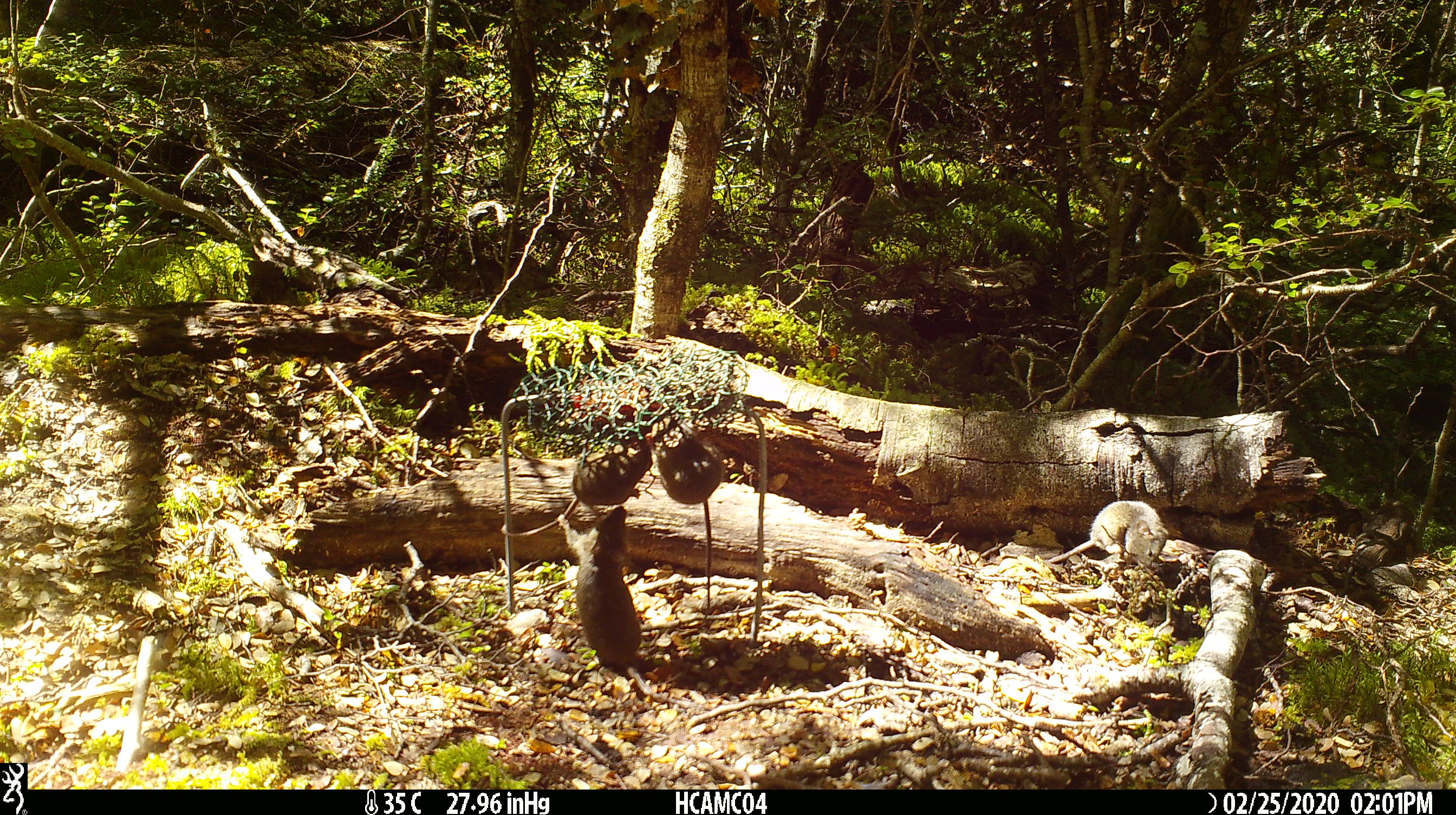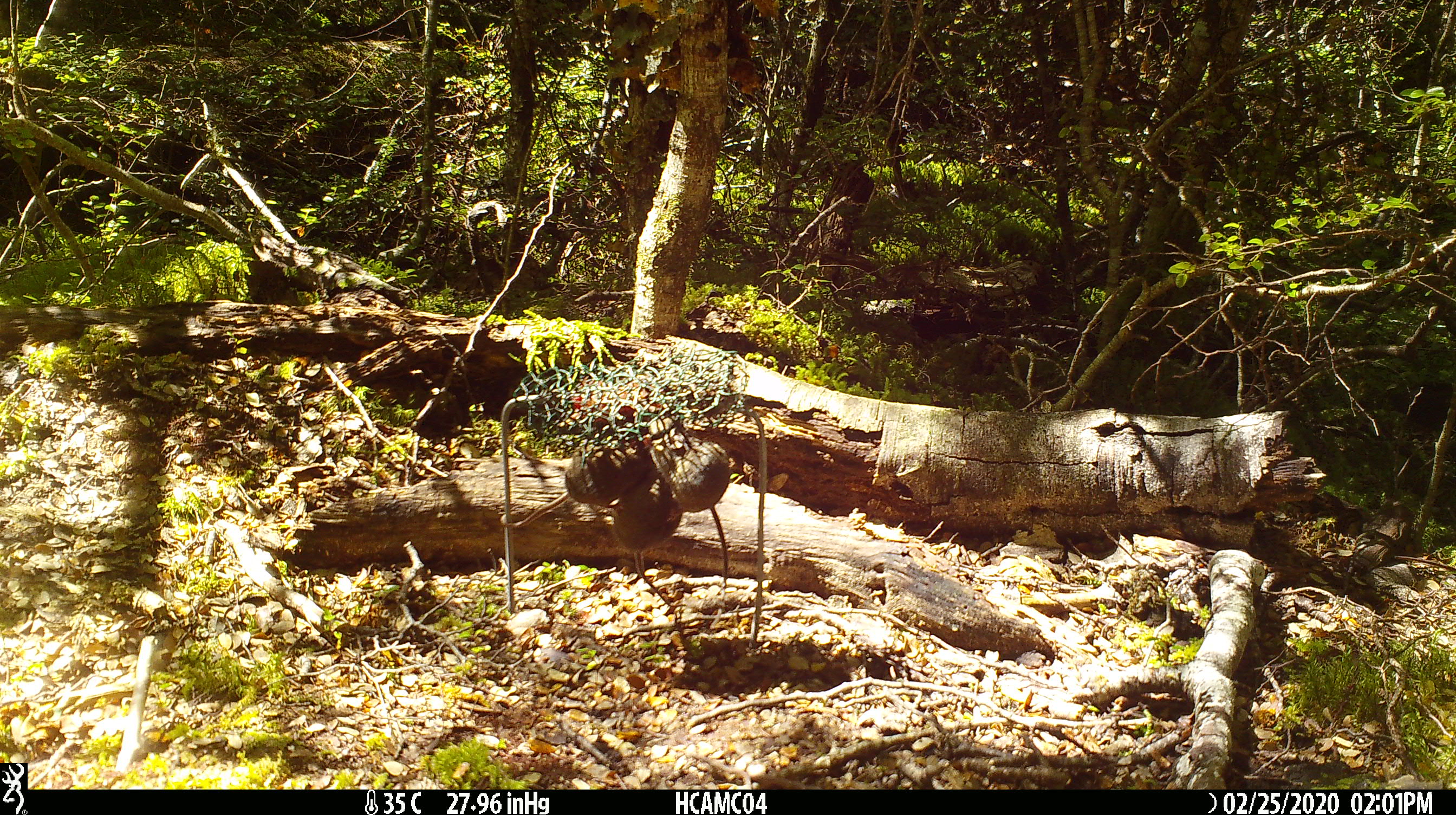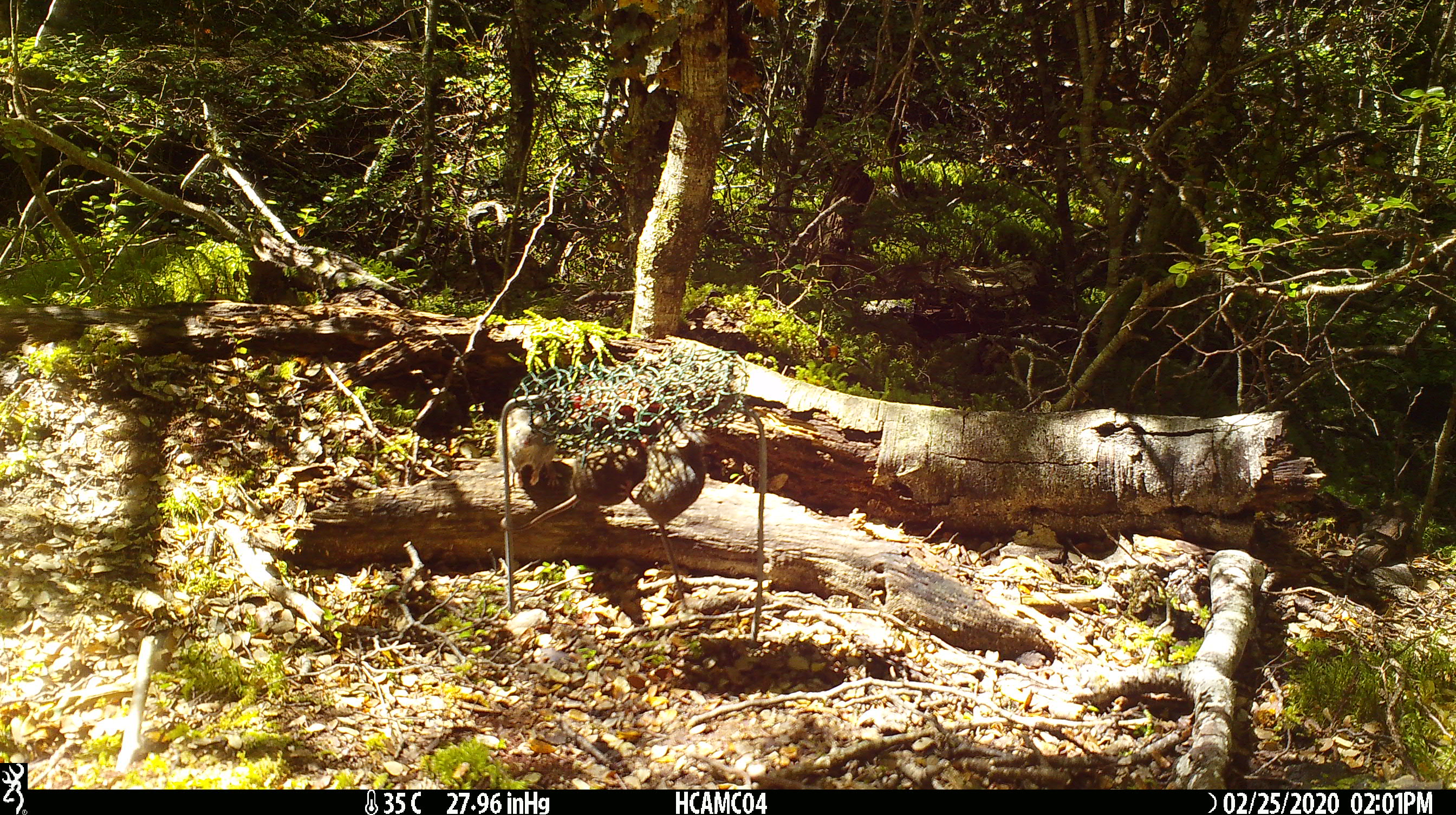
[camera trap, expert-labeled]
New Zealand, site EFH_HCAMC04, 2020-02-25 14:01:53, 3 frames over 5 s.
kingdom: Animalia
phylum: Chordata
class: Mammalia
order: Rodentia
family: Muridae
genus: Mus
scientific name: Mus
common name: mouse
Mouse (Mus).